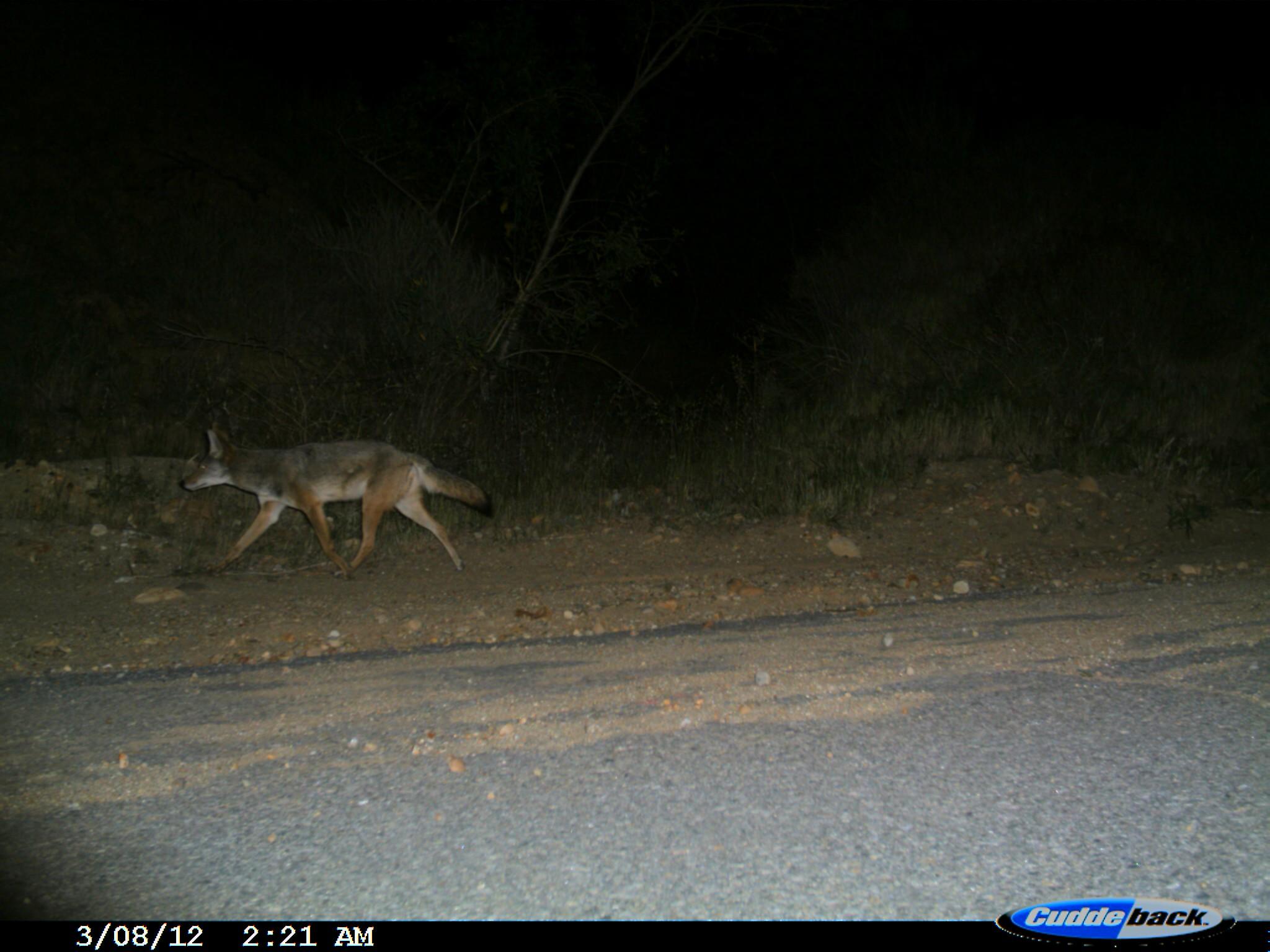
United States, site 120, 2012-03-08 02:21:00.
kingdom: Animalia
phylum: Chordata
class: Mammalia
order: Carnivora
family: Canidae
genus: Canis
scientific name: Canis latrans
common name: coyote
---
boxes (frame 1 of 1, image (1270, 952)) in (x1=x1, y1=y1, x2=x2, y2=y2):
coyote: (x1=173, y1=417, x2=500, y2=592)